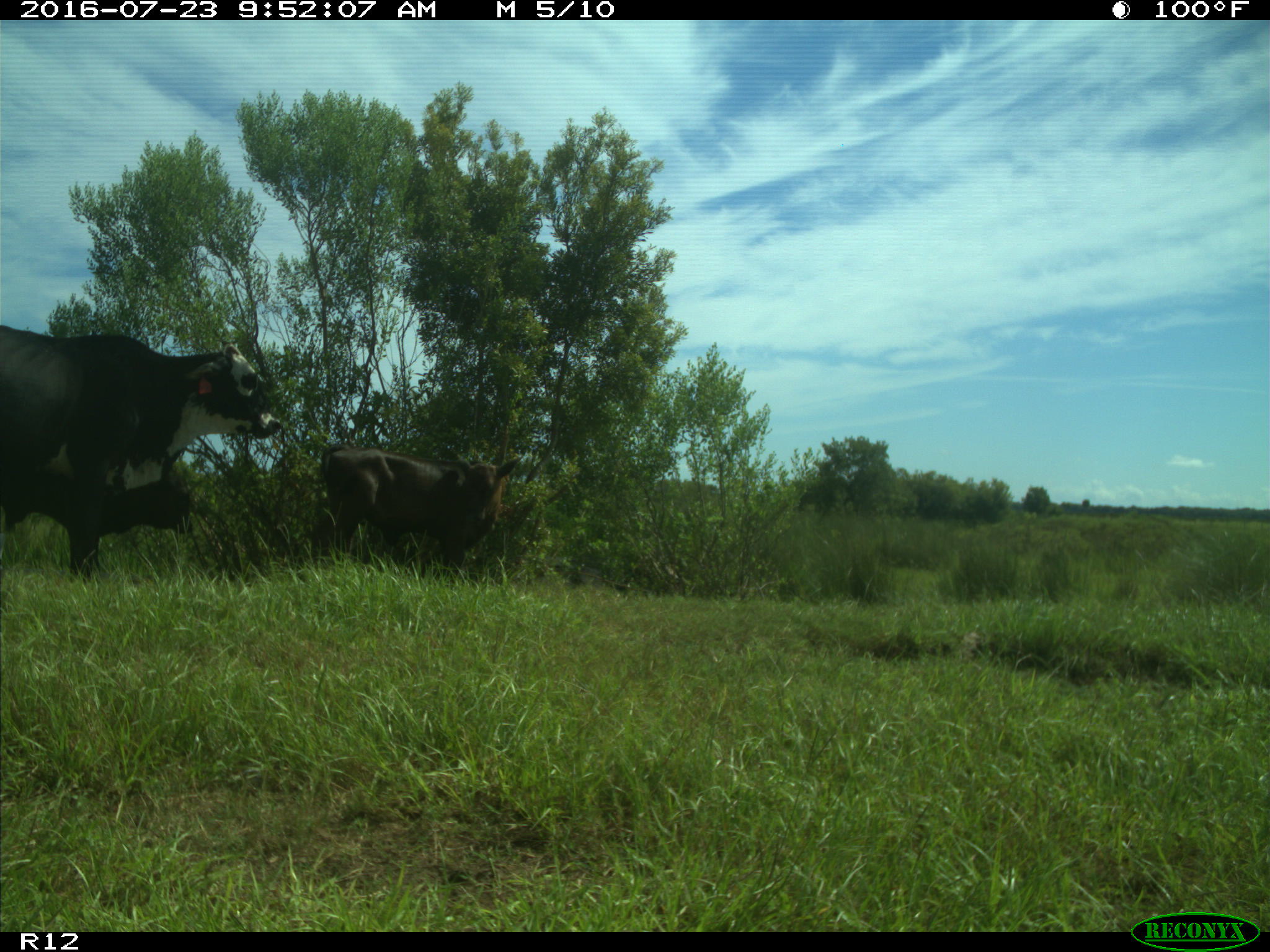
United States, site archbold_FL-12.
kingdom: Animalia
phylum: Chordata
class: Mammalia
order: Artiodactyla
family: Bovidae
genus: Bos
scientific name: Bos taurus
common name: domestic cow